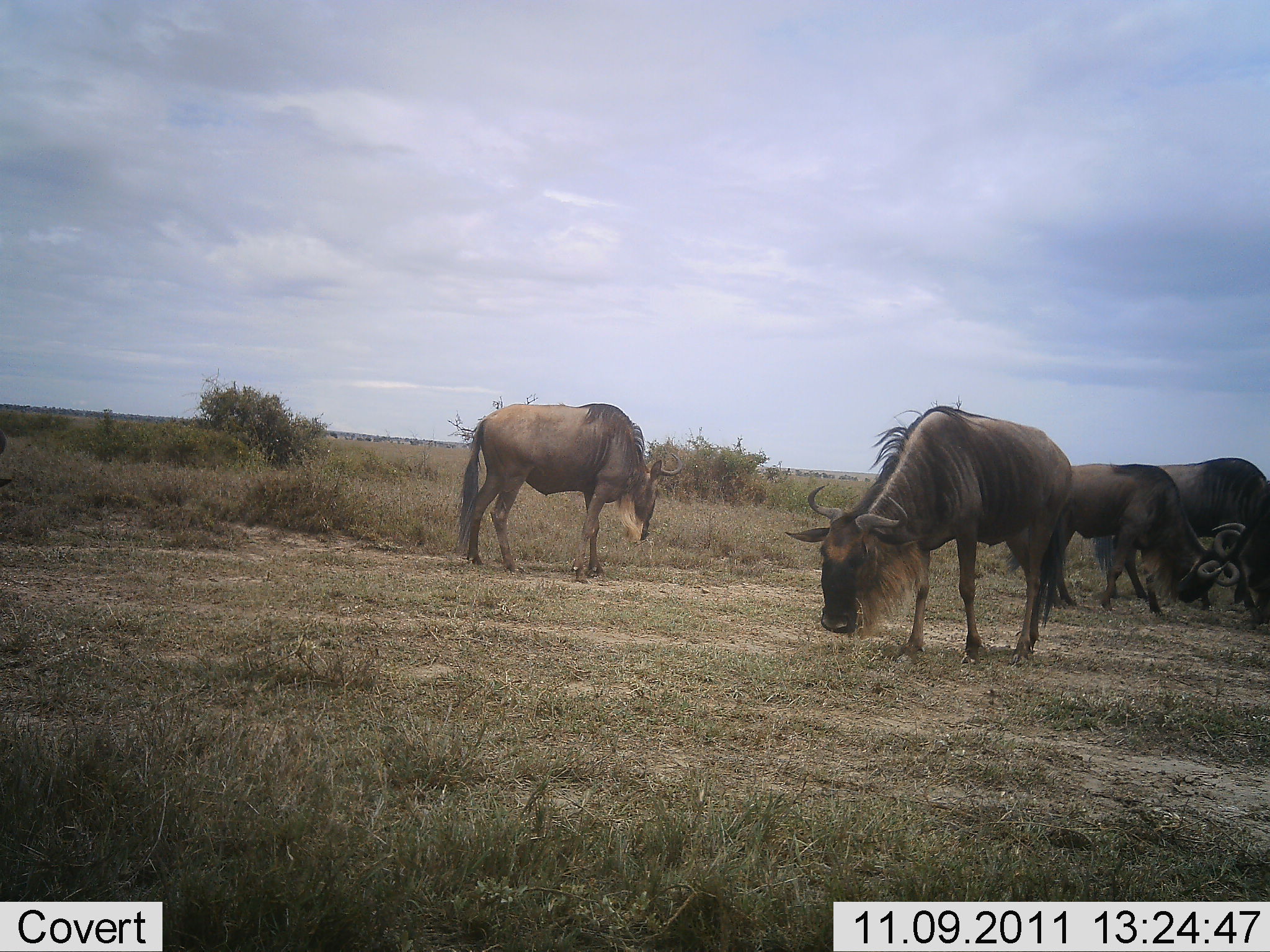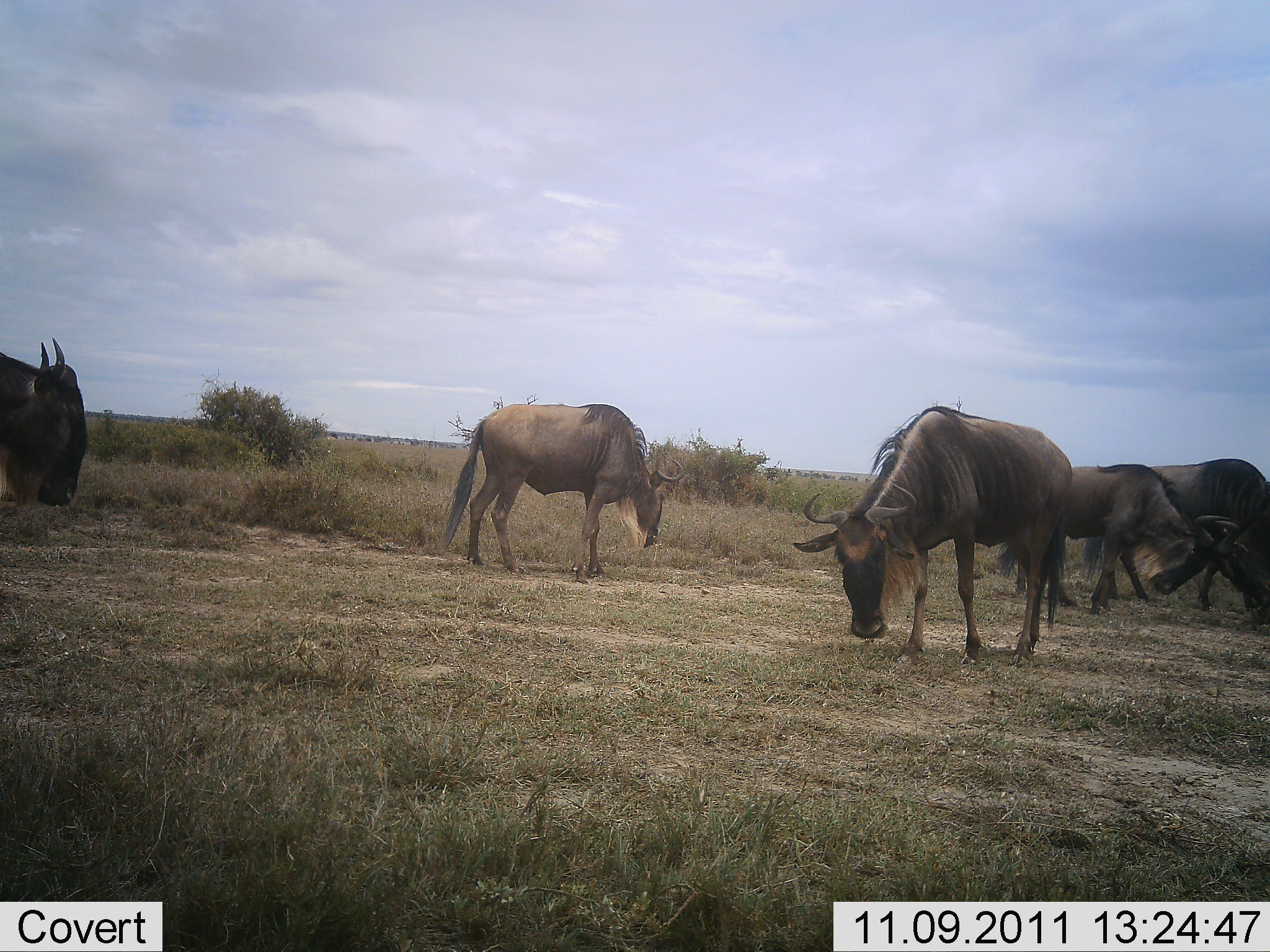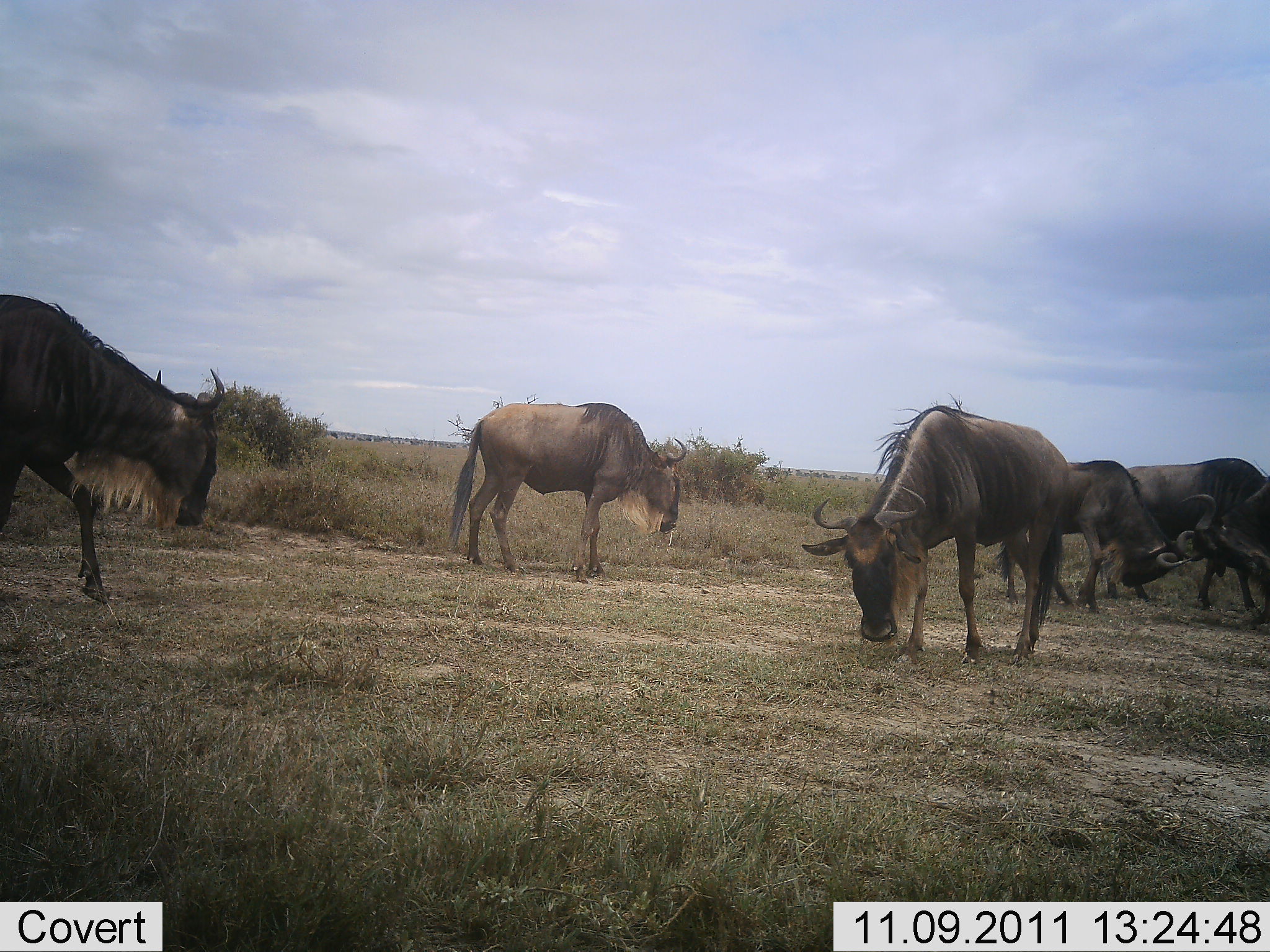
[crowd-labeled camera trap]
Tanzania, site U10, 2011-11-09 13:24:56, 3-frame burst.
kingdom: Animalia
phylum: Chordata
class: Mammalia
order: Artiodactyla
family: Bovidae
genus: Connochaetes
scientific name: Connochaetes taurinus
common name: blue wildebeest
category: wildebeest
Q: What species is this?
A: Wildebeest (blue wildebeest) (Connochaetes taurinus).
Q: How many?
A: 6.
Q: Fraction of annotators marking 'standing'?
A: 55%.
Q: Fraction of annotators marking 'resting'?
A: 9%.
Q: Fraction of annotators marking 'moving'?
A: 73%.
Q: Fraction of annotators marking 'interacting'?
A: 73%.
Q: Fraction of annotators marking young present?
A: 0%.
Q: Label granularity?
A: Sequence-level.